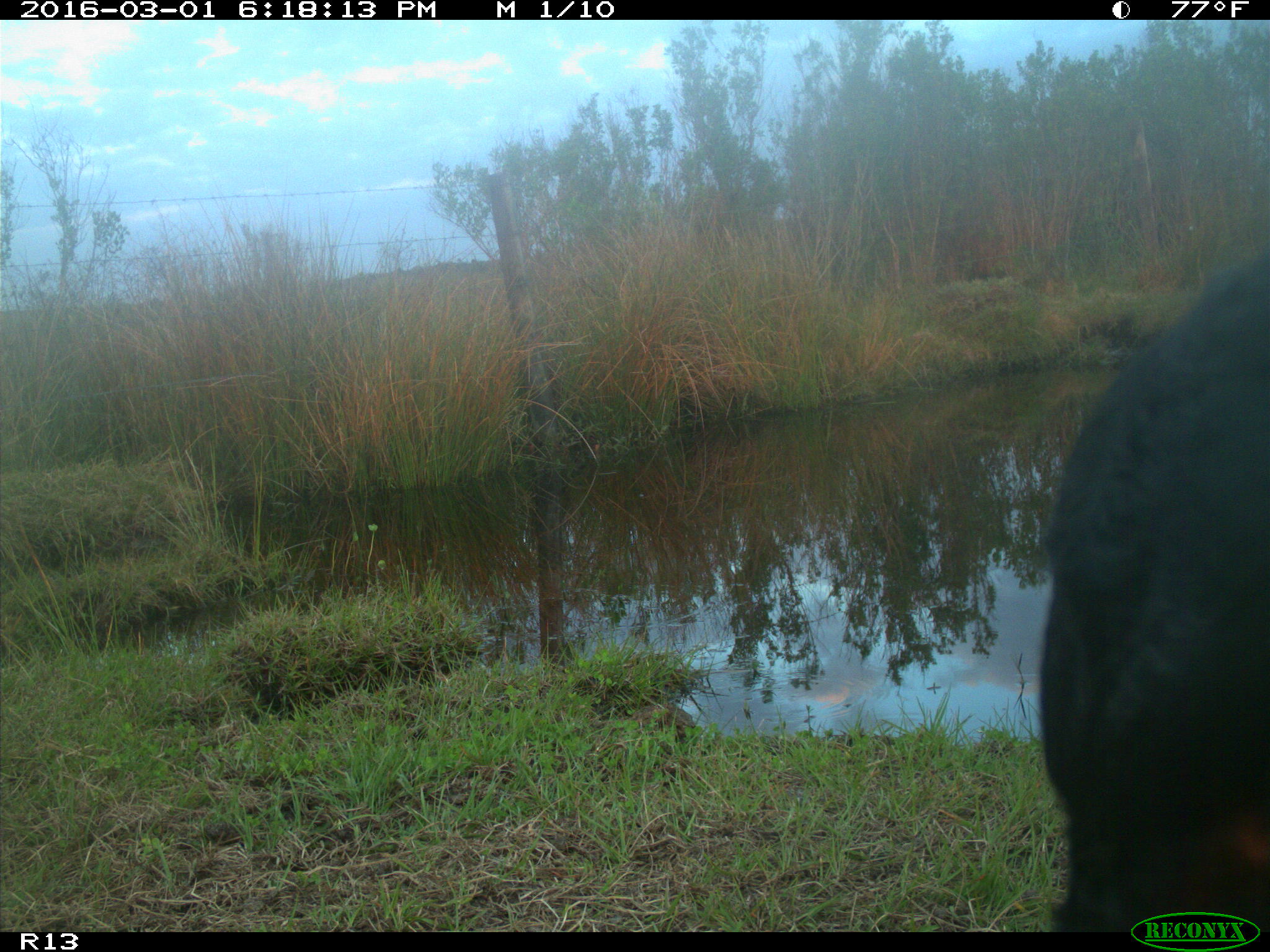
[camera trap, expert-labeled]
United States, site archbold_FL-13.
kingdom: Animalia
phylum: Chordata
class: Mammalia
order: Artiodactyla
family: Bovidae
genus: Bos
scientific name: Bos taurus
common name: domestic cow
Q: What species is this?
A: Bos taurus (domestic cow).